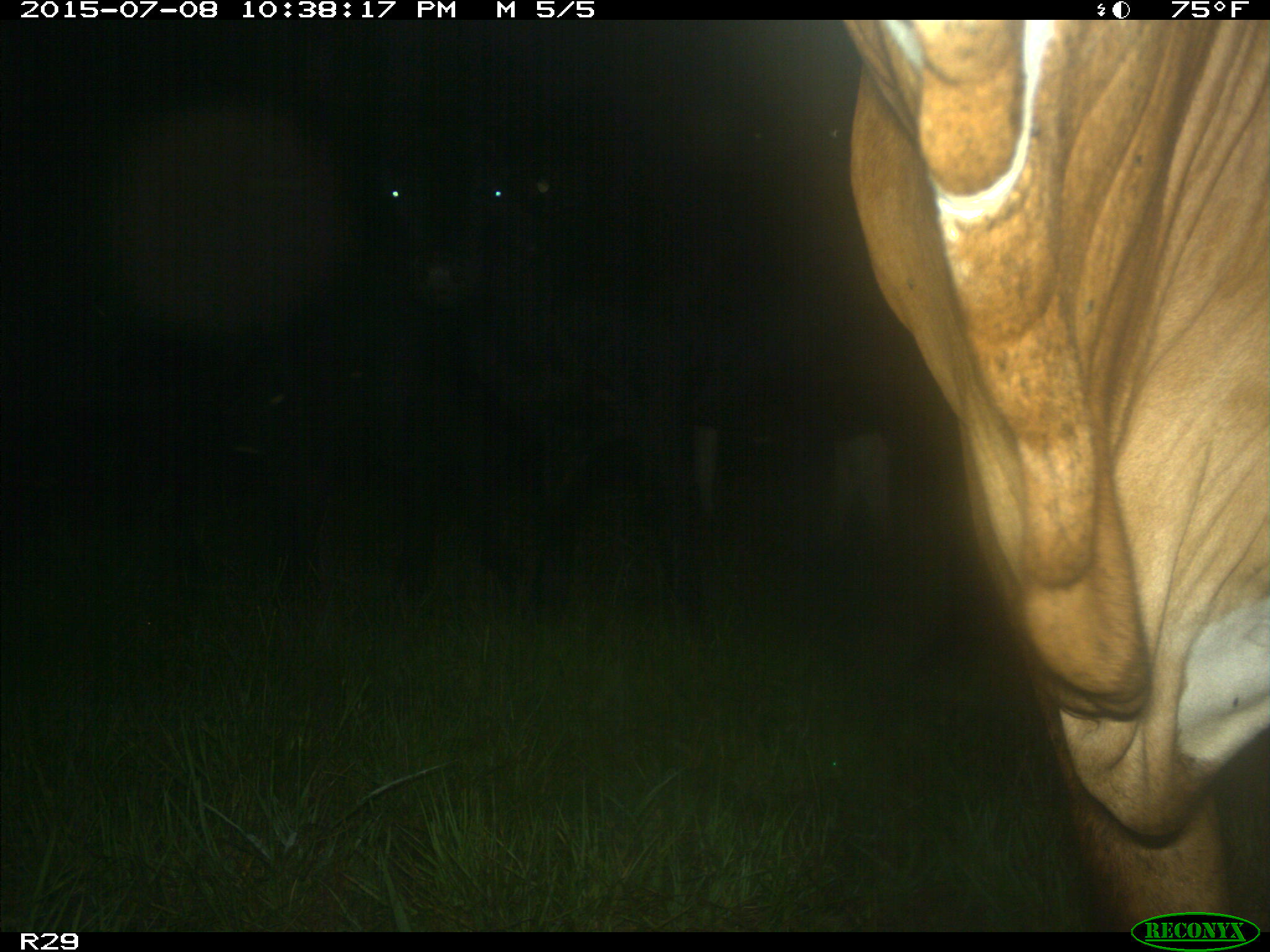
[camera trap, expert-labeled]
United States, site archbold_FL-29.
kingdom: Animalia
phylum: Chordata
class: Mammalia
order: Artiodactyla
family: Bovidae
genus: Bos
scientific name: Bos taurus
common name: domestic cow